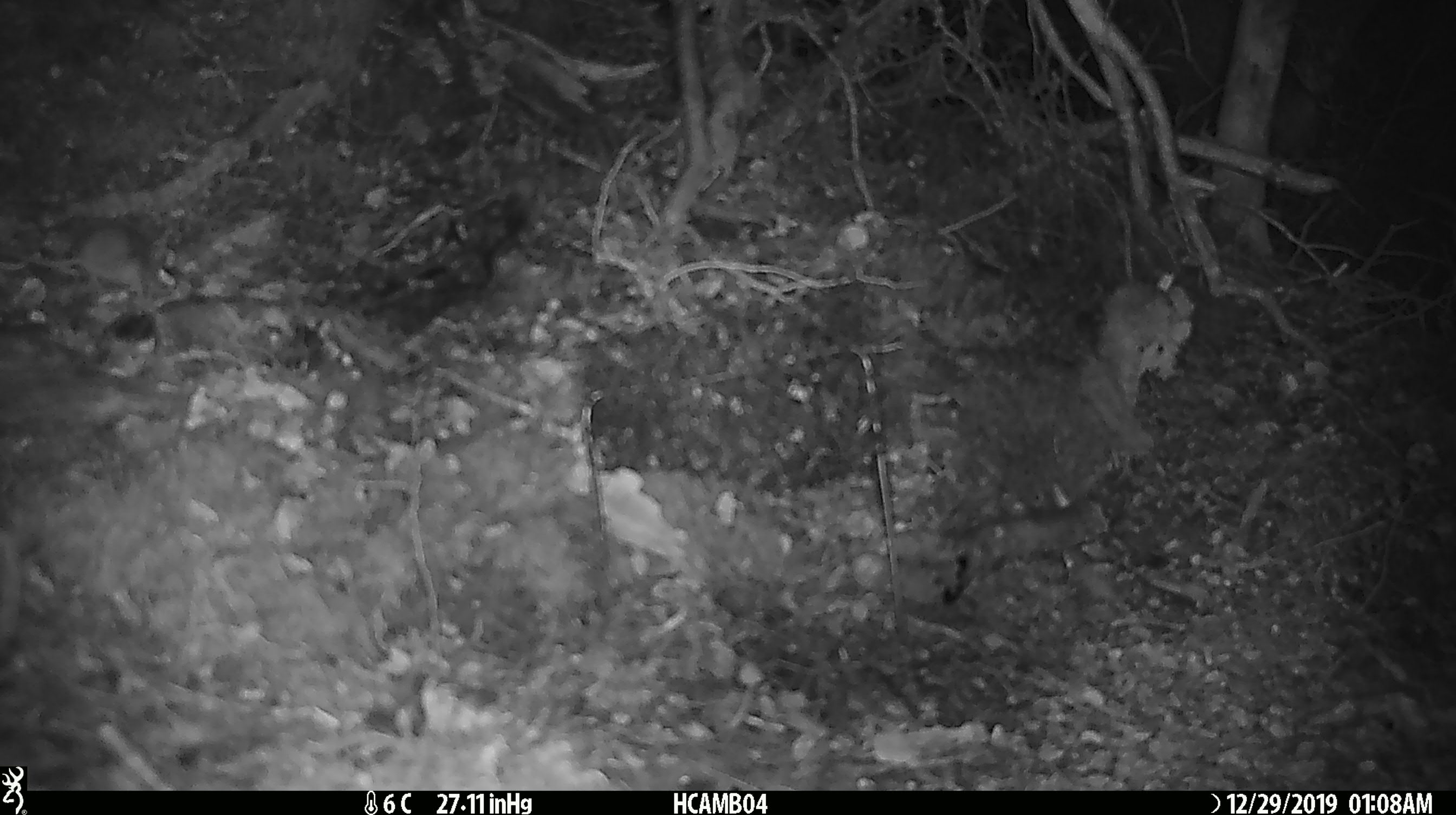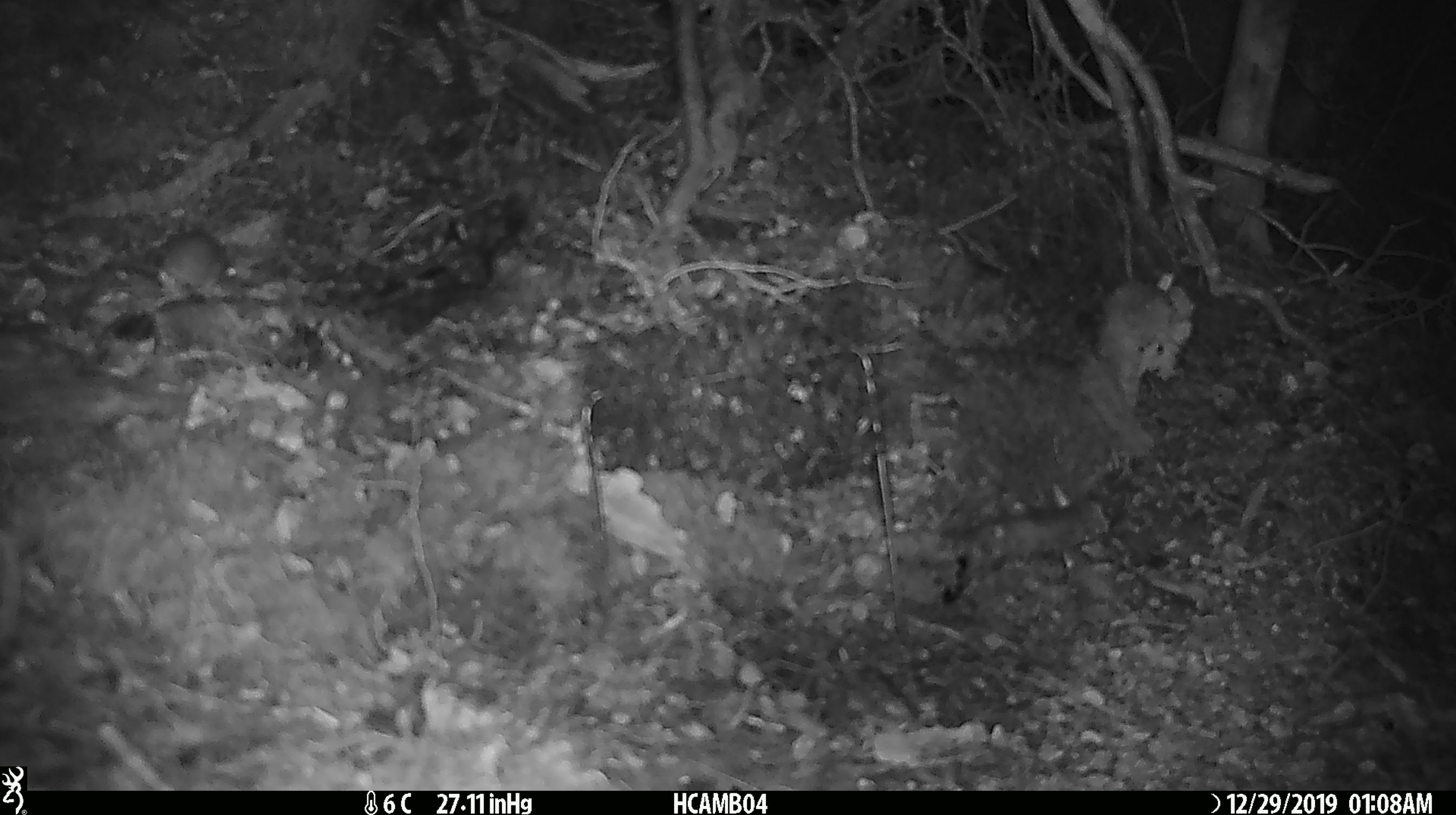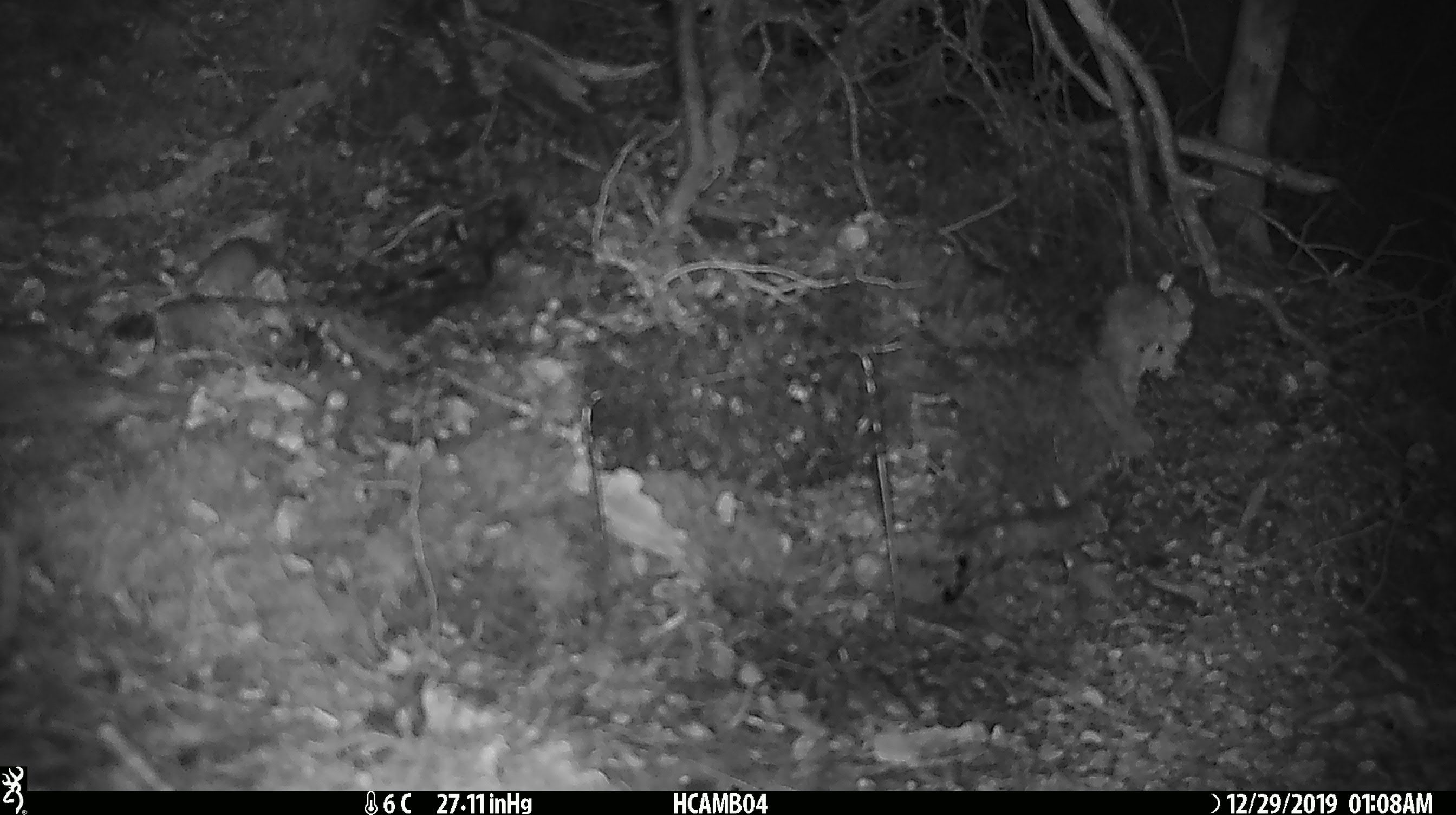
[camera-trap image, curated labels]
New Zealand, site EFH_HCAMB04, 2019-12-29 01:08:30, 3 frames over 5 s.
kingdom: Animalia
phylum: Chordata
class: Mammalia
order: Rodentia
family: Muridae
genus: Mus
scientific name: Mus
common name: mouse